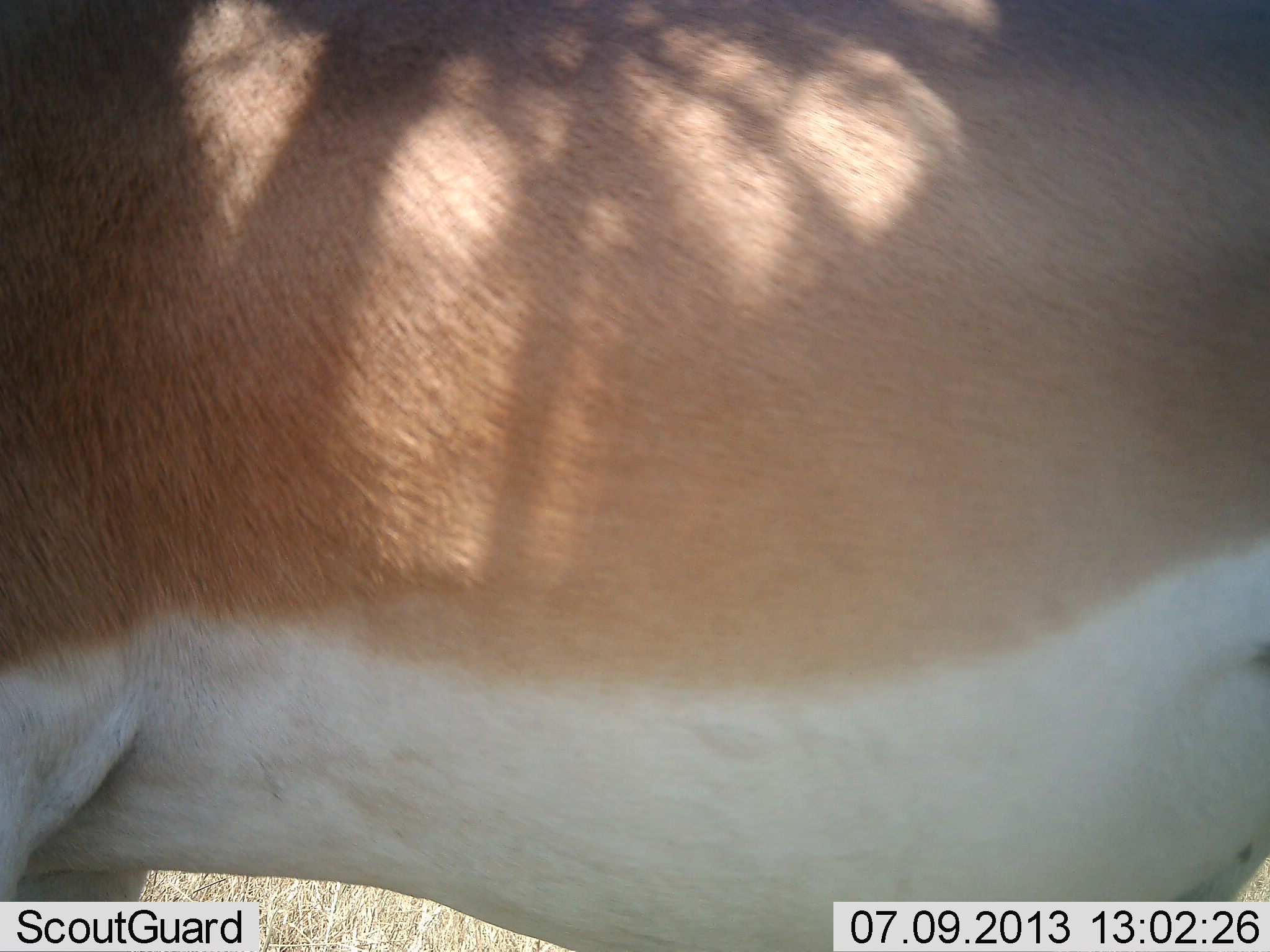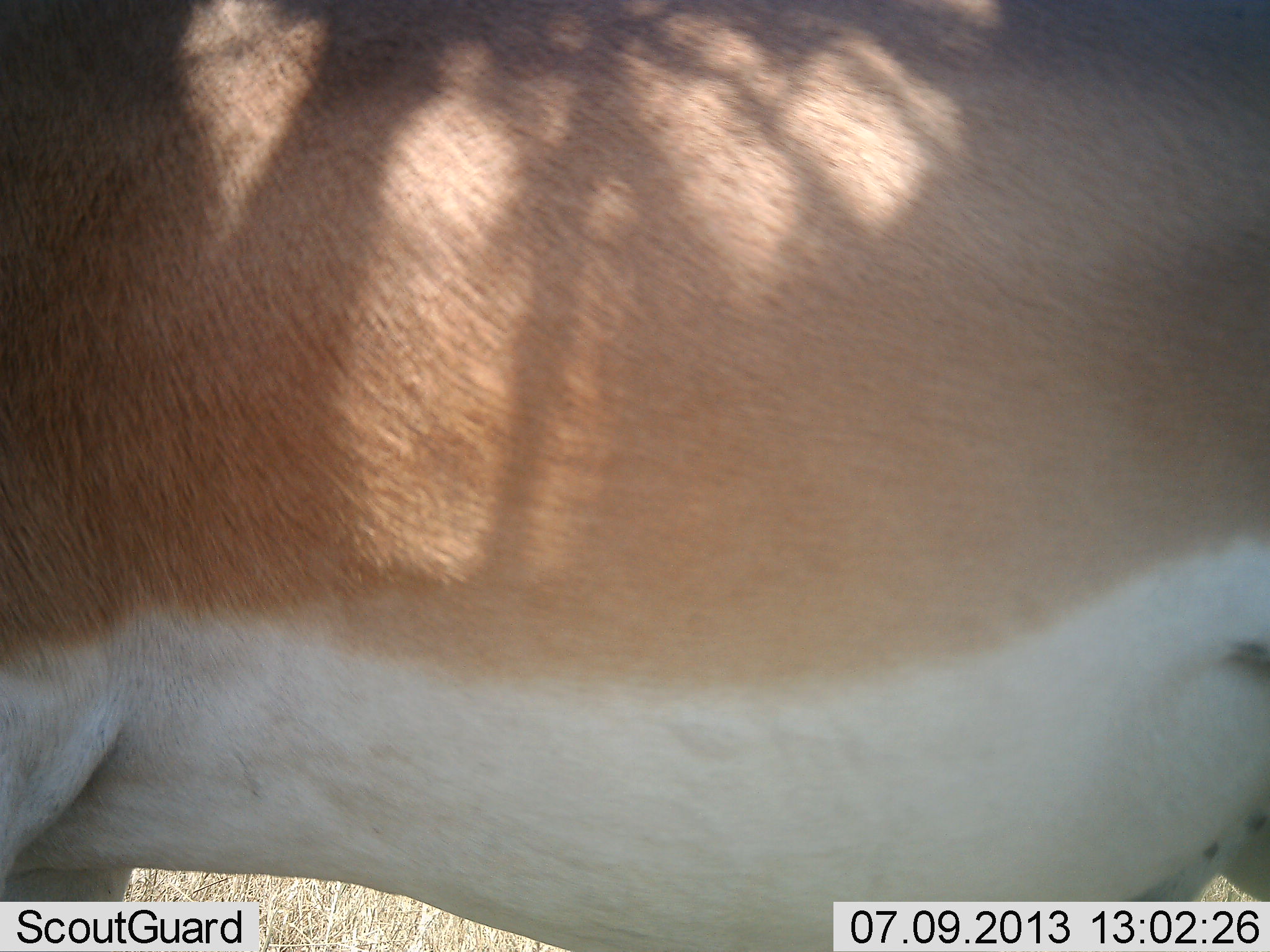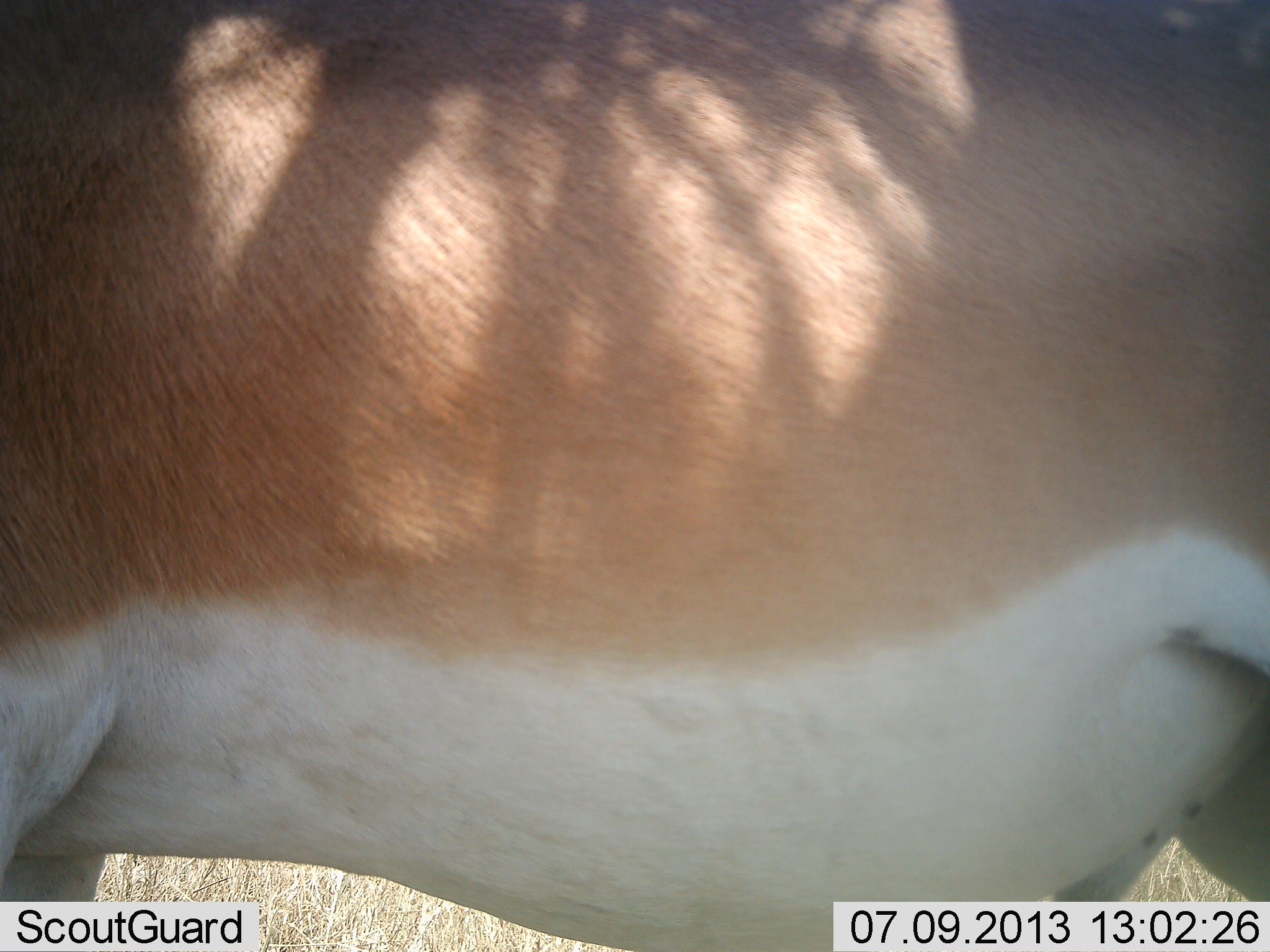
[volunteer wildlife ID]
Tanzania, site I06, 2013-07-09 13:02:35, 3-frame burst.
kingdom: Animalia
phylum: Chordata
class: Mammalia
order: Artiodactyla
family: Bovidae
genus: Nanger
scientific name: Nanger granti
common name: grant's gazelle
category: gazellegrants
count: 1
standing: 97%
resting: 0%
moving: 3%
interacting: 0%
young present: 0%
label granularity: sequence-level